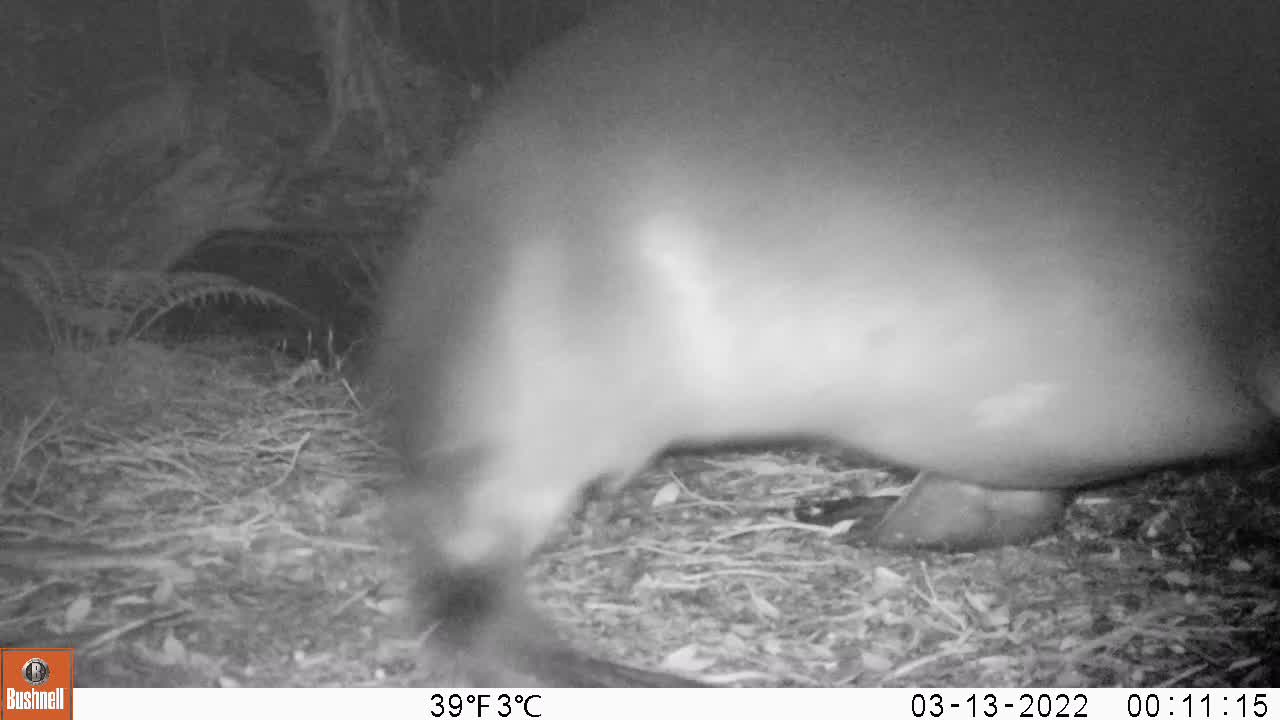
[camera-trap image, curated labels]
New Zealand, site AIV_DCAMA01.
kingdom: Animalia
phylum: Chordata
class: Mammalia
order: Carnivora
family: Otariidae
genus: Phocarctos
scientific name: Phocarctos hookeri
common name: new zealand sea lion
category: sealion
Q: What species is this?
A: Sealion (new zealand sea lion) (Phocarctos hookeri).